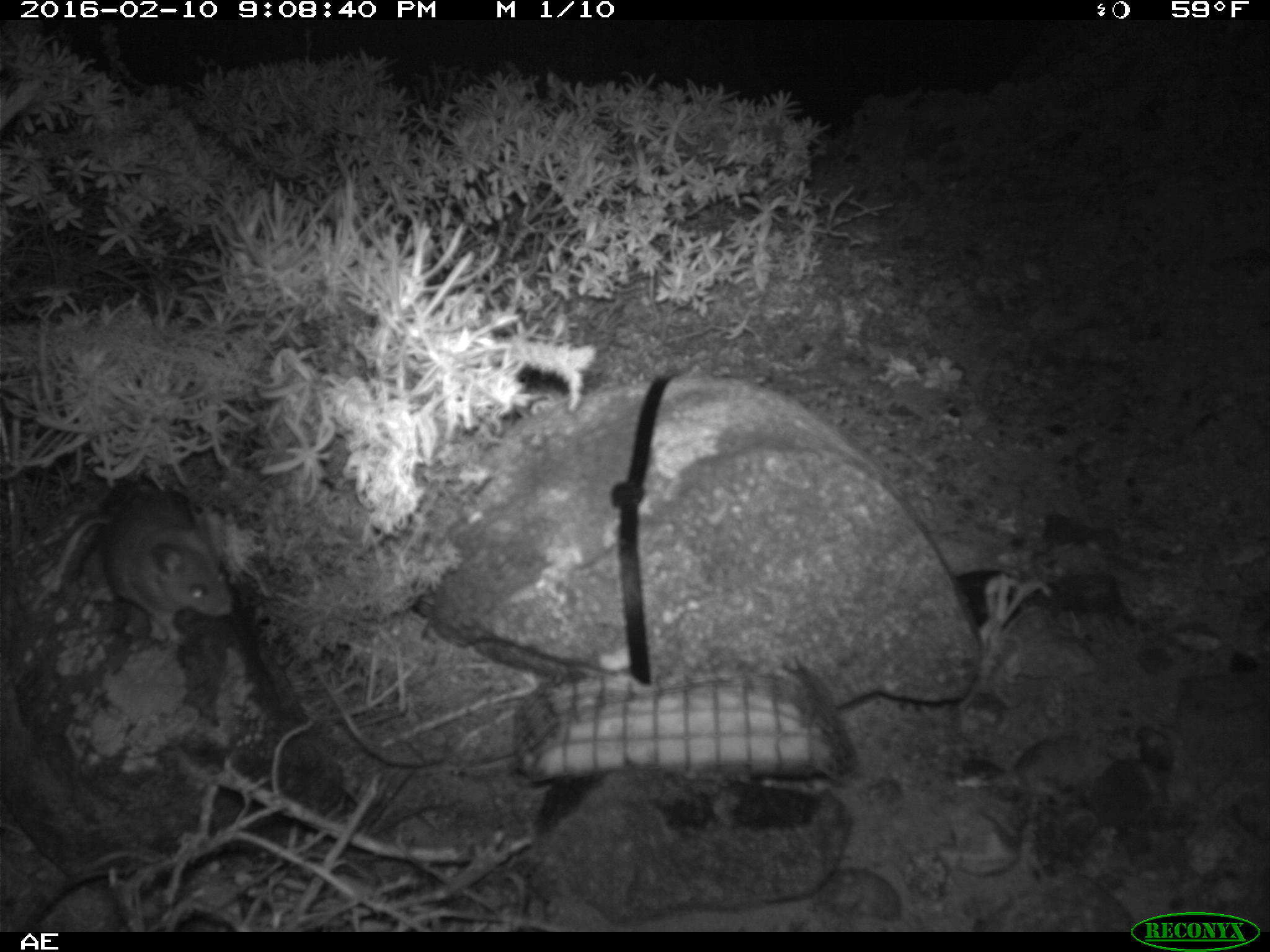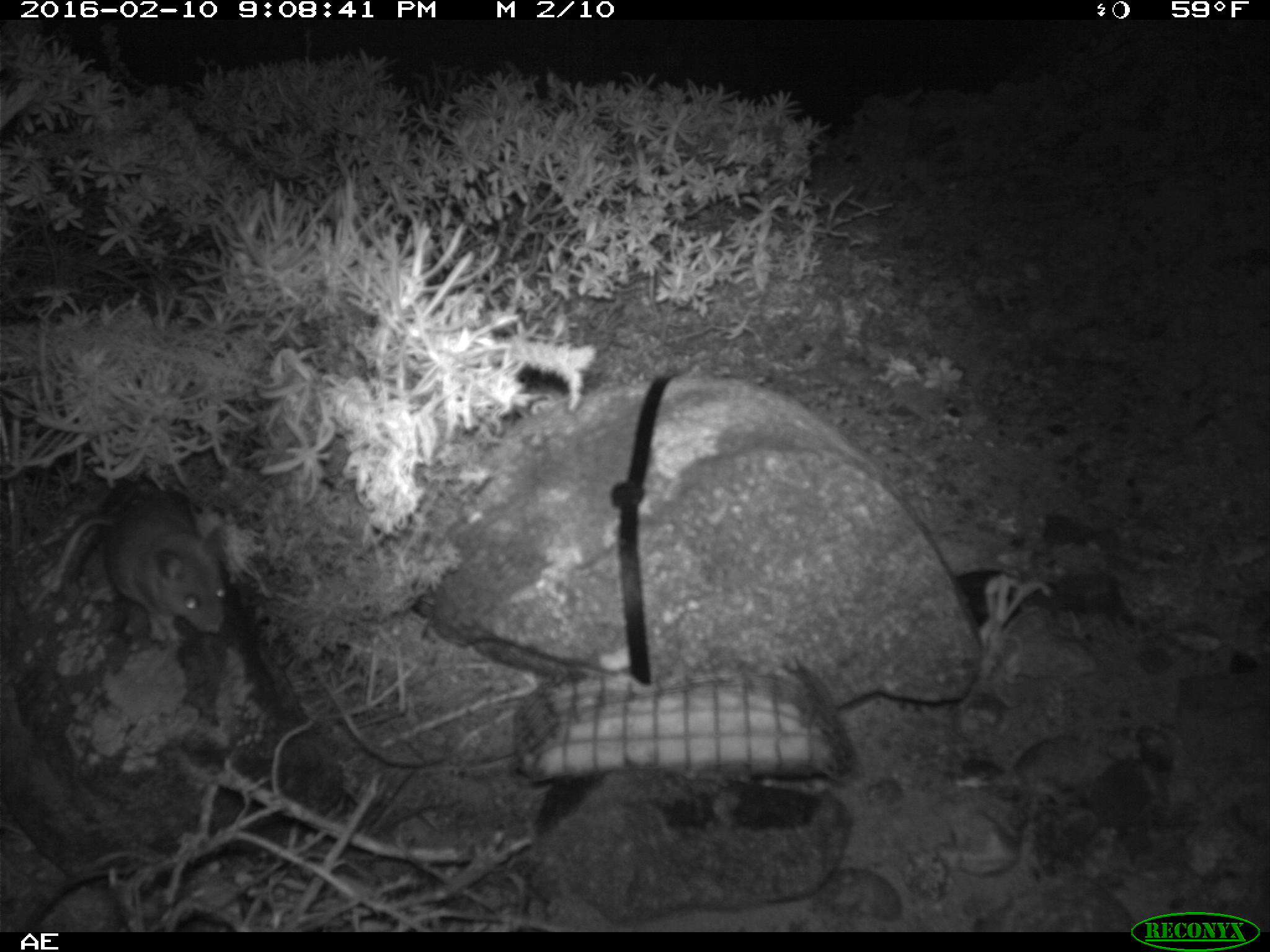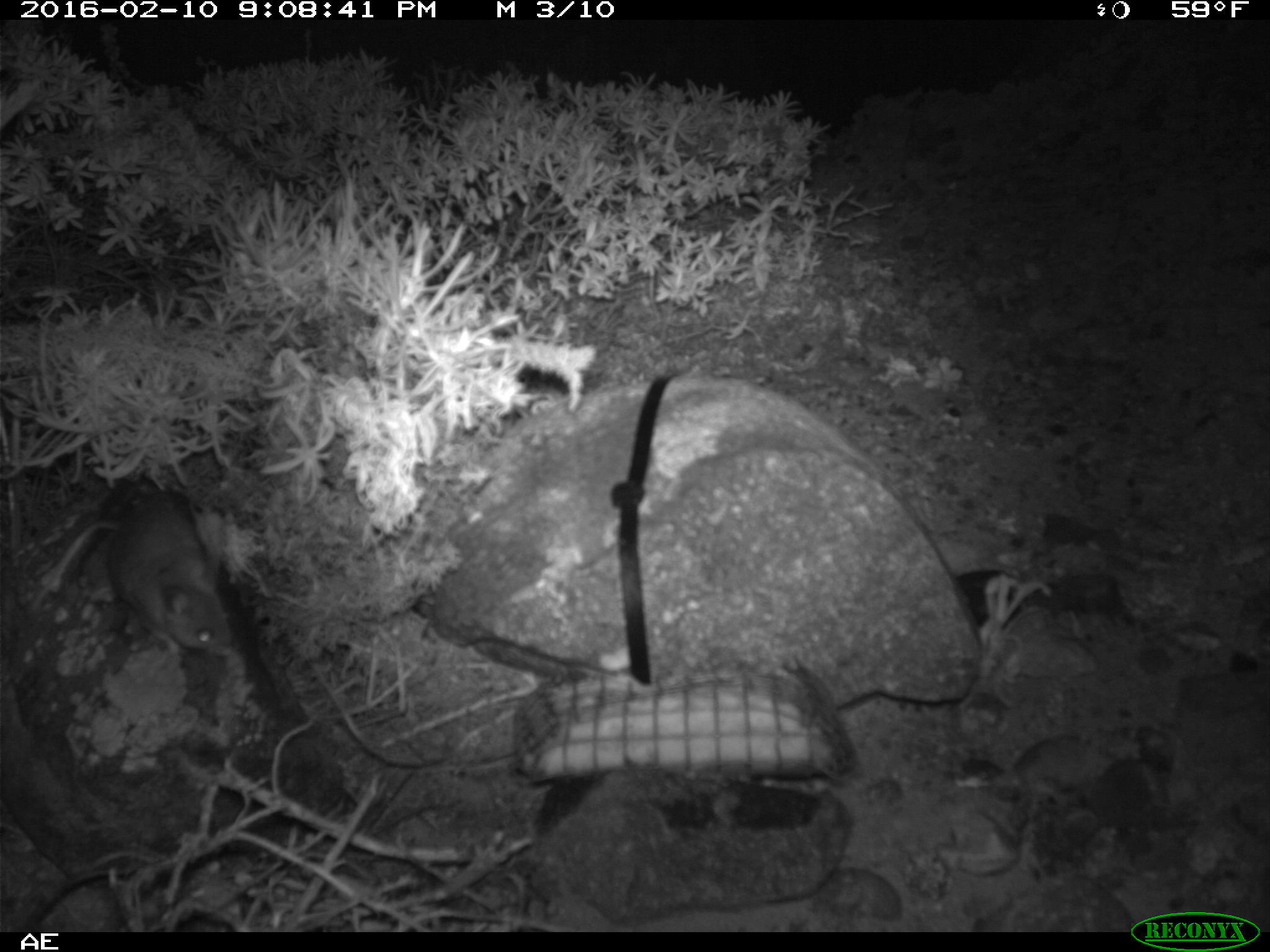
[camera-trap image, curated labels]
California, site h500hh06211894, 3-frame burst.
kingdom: Animalia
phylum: Chordata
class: Mammalia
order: Rodentia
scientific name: Rodentia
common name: rodent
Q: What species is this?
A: Rodent (Rodentia).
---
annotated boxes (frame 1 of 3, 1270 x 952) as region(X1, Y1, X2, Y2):
rodent: region(31, 491, 232, 640)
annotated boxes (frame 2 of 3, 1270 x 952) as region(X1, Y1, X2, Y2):
rodent: region(47, 487, 225, 640)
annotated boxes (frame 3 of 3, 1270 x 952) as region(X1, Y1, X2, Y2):
rodent: region(39, 491, 231, 647)